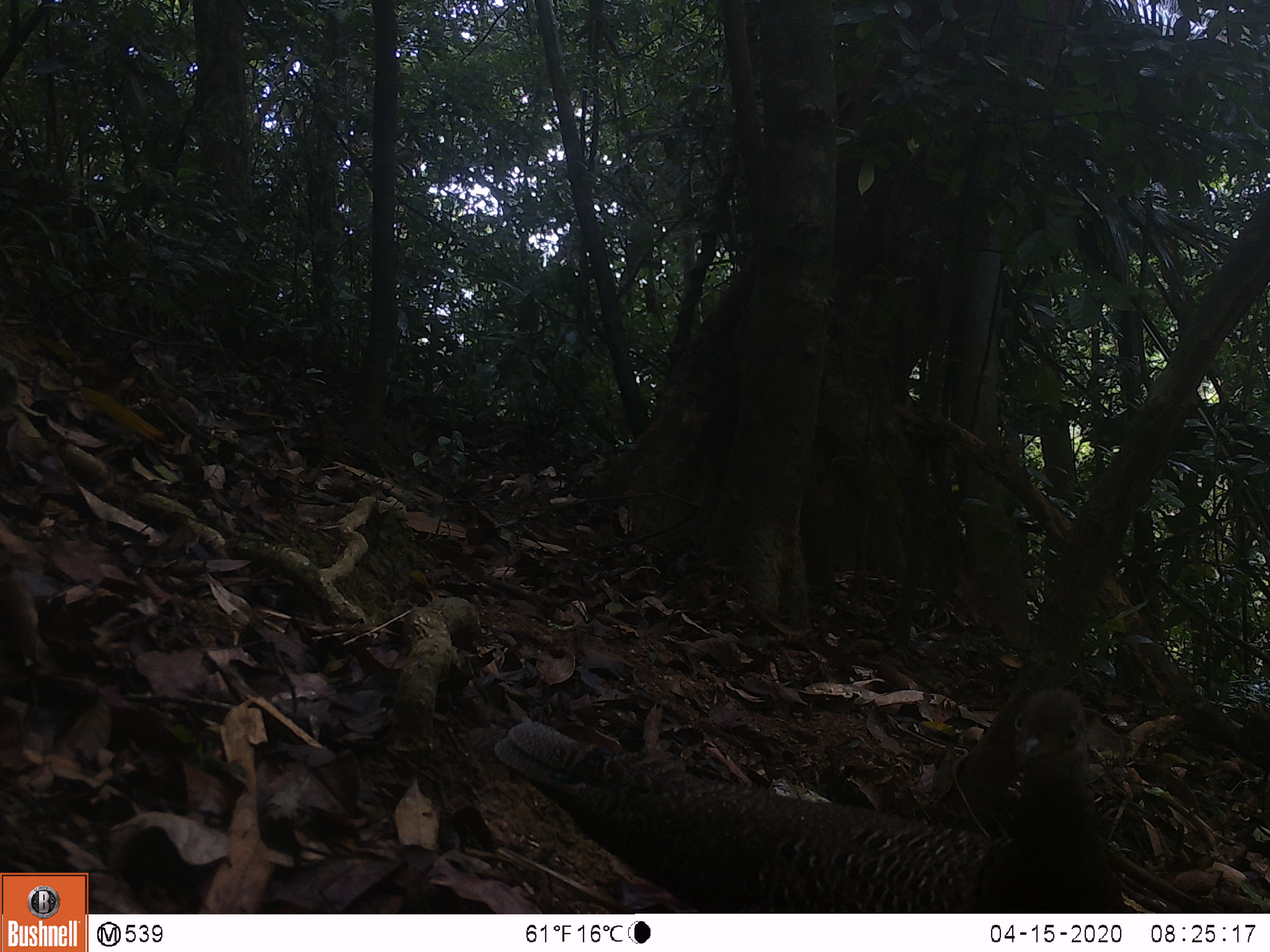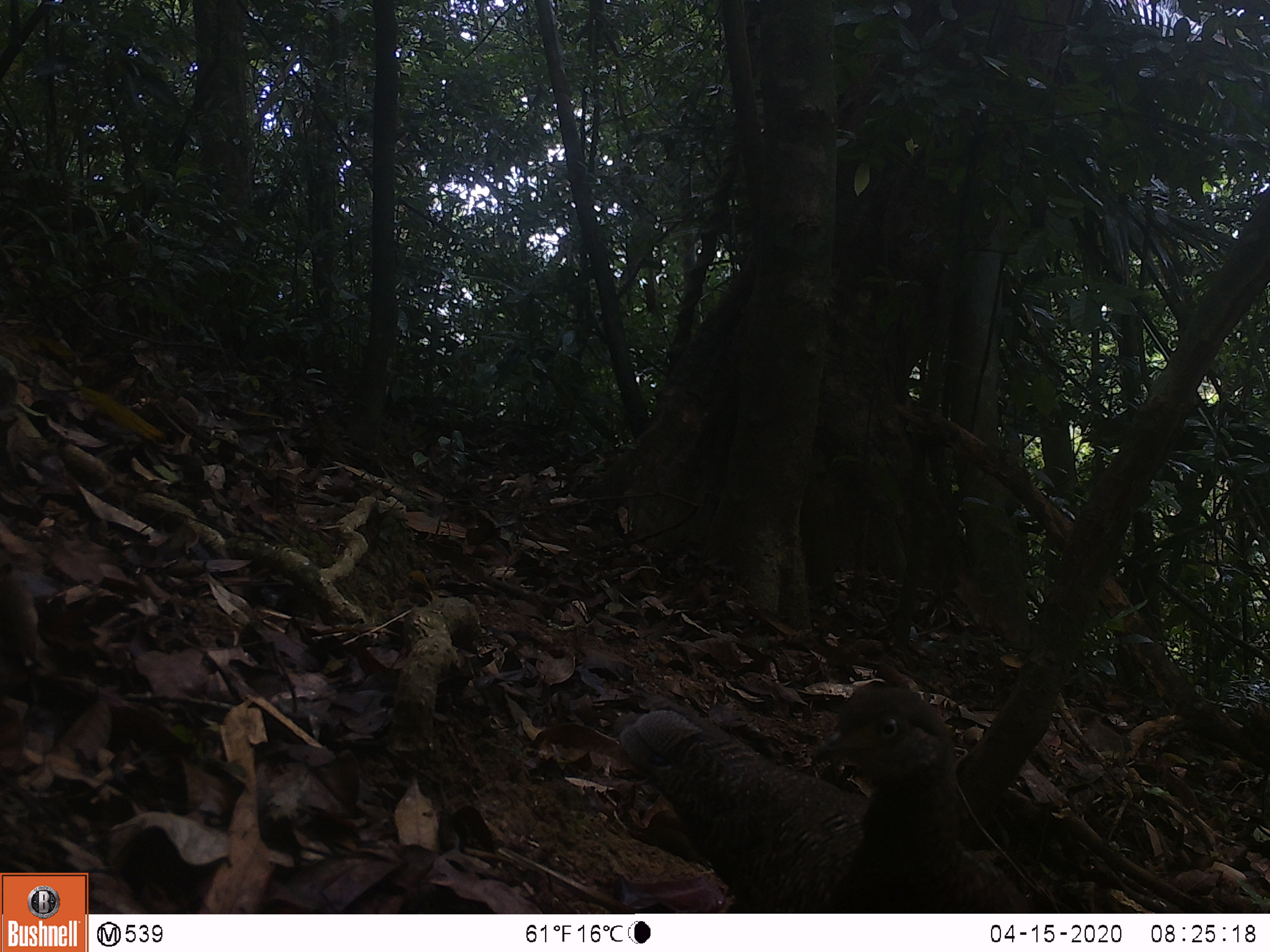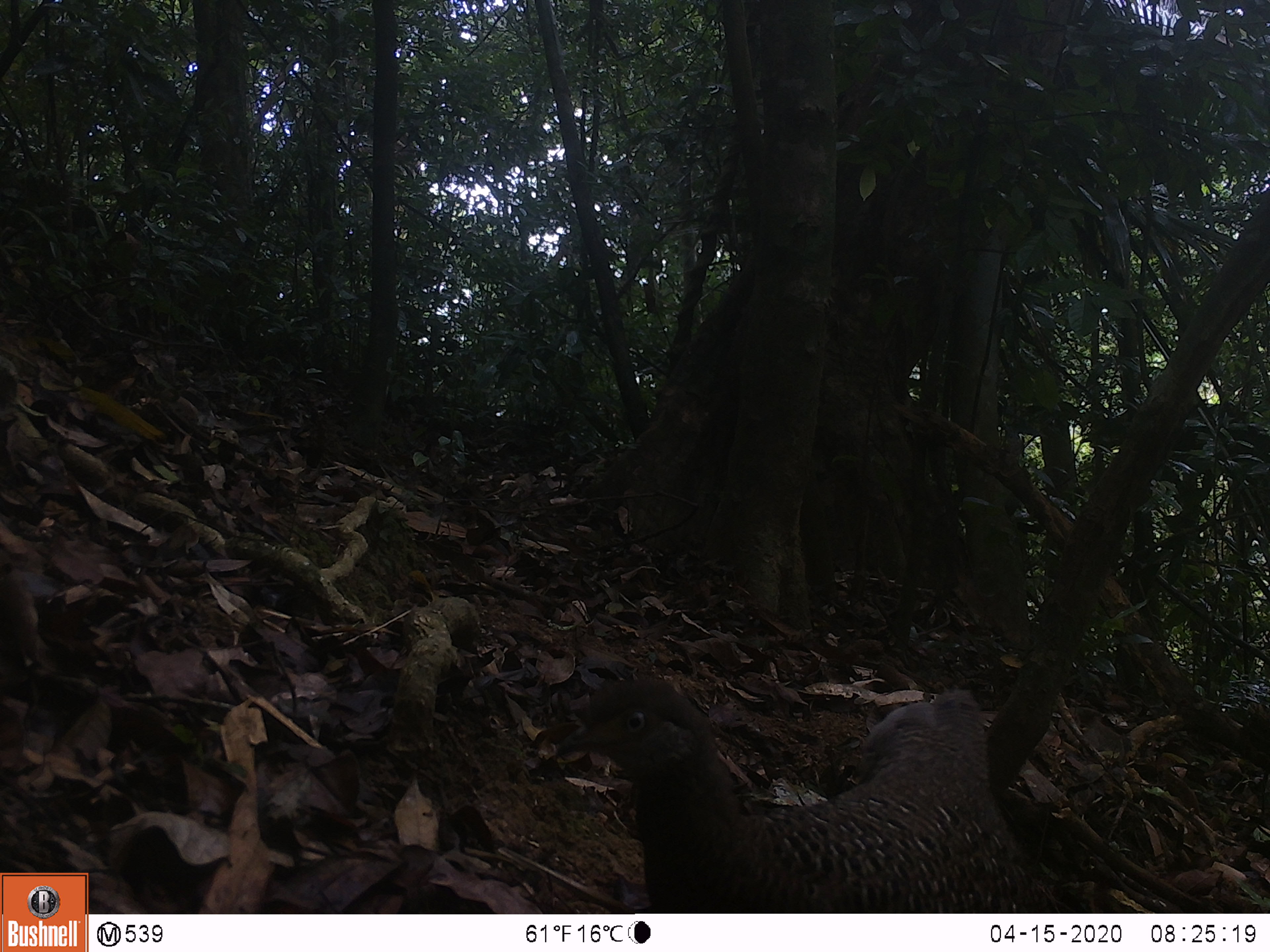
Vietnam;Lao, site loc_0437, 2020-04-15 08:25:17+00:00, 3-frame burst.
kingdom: Animalia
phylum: Chordata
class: Aves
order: Galliformes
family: Phasianidae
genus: Polyplectron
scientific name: Polyplectron bicalcaratum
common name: gray peacock-pheasant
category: grey peacock pheasant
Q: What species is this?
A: Grey peacock pheasant (gray peacock-pheasant) (Polyplectron bicalcaratum).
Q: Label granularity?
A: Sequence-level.